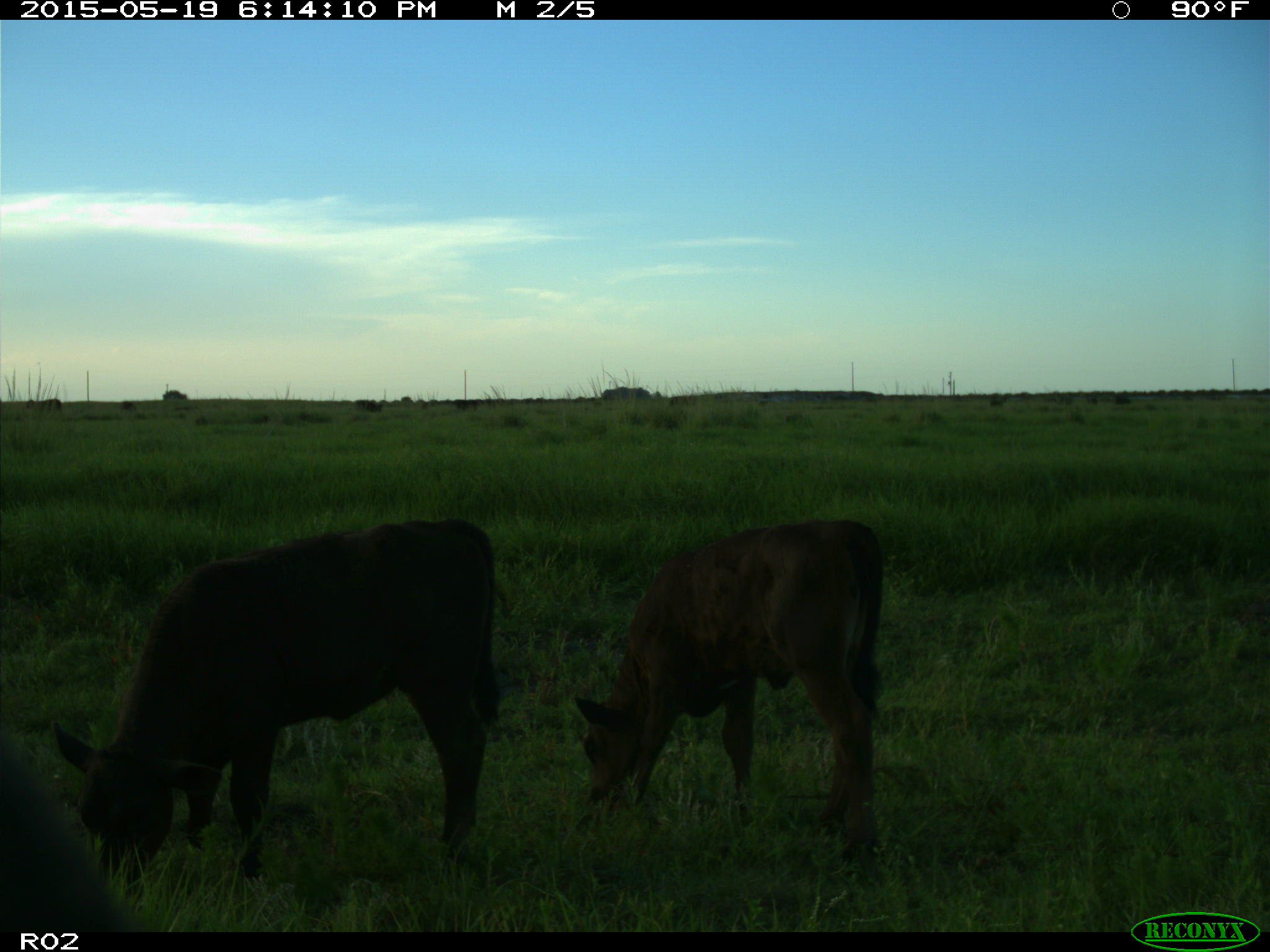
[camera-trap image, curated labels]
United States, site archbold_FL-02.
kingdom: Animalia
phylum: Chordata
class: Mammalia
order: Artiodactyla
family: Bovidae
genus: Bos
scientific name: Bos taurus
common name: domestic cow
Bos taurus (domestic cow).